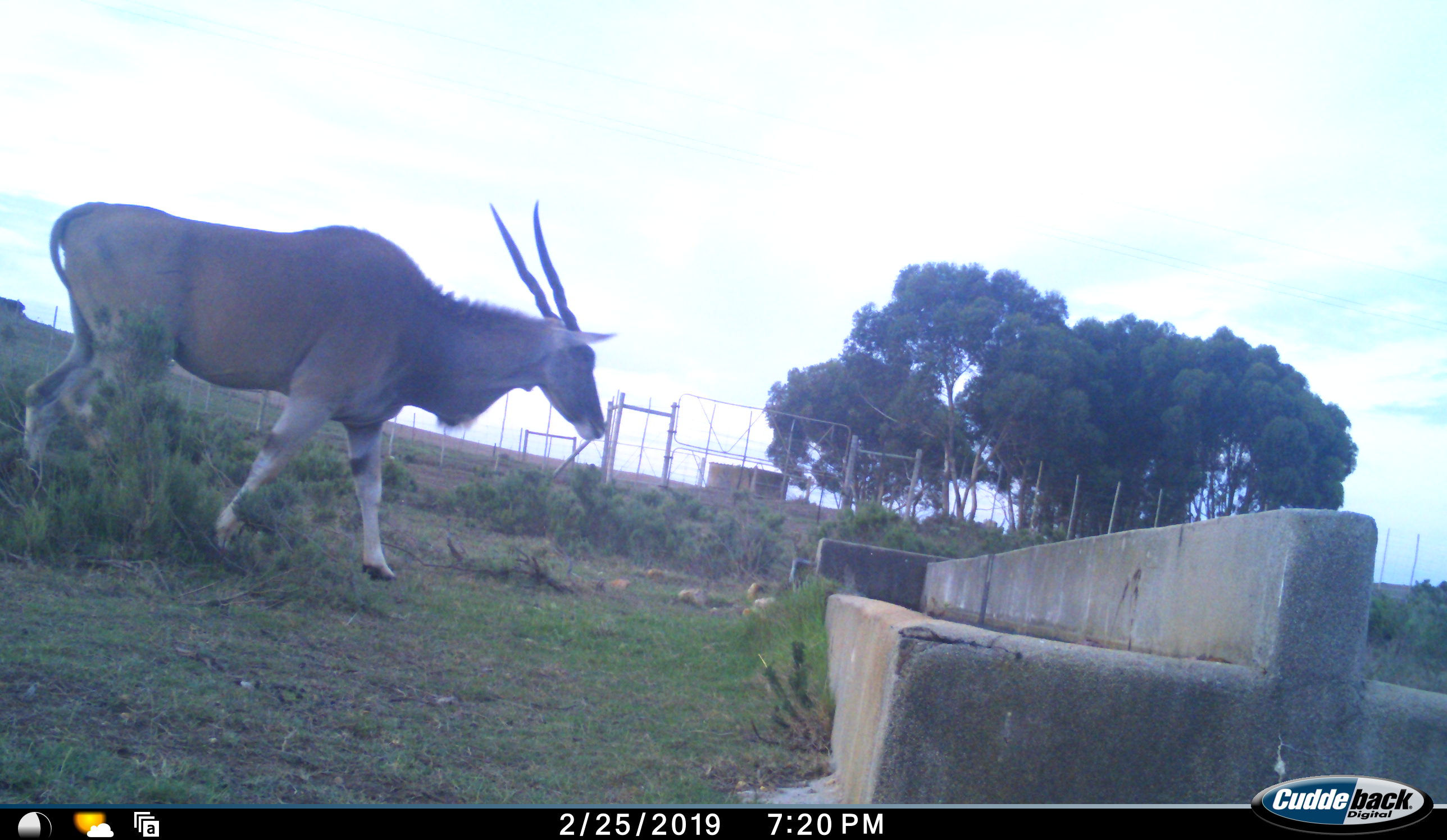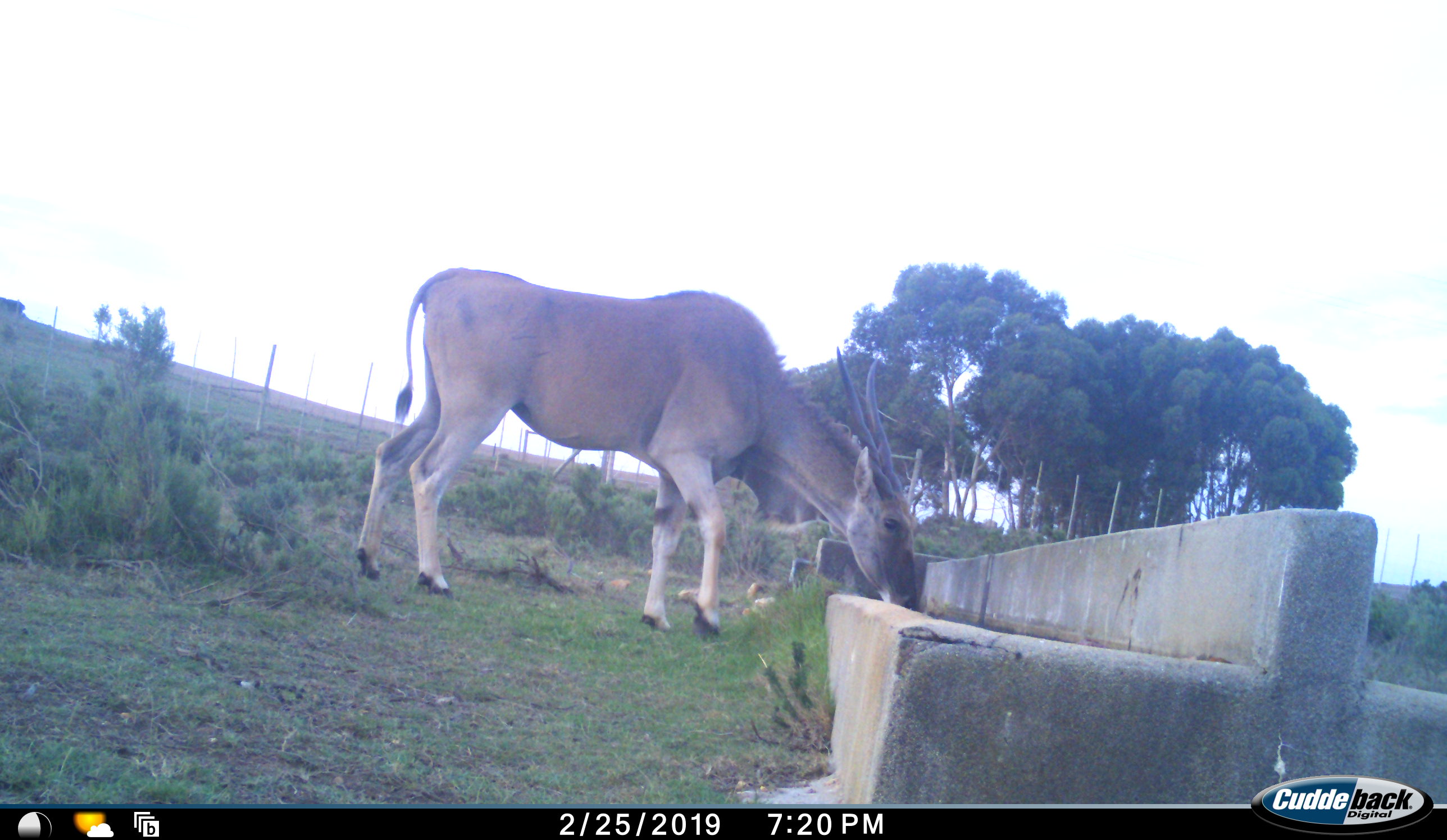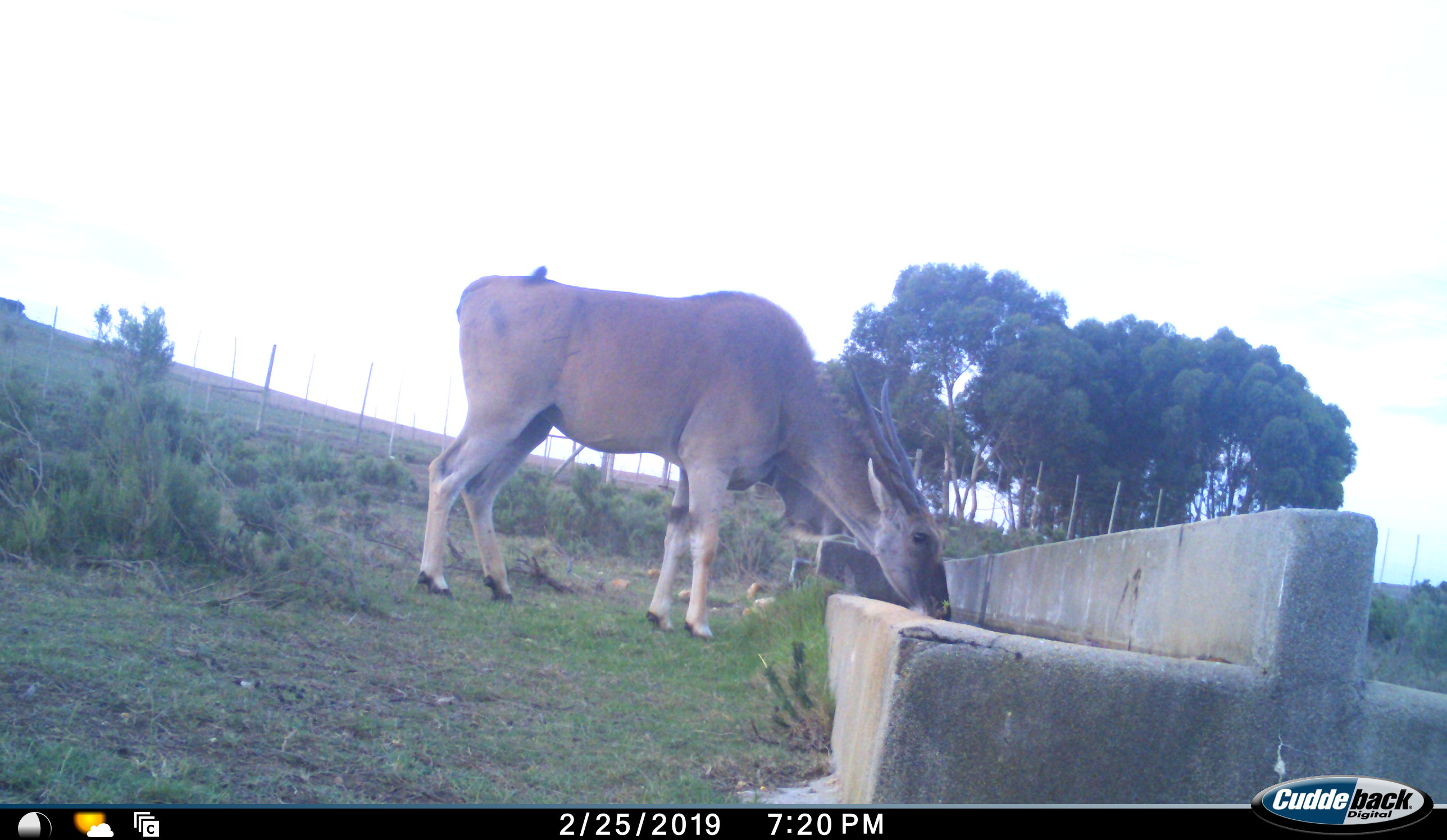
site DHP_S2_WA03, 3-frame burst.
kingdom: Animalia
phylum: Chordata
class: Mammalia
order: Artiodactyla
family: Bovidae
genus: Tragelaphus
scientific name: Tragelaphus oryx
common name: eland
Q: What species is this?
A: Eland (Tragelaphus oryx).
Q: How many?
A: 1.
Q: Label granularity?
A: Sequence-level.